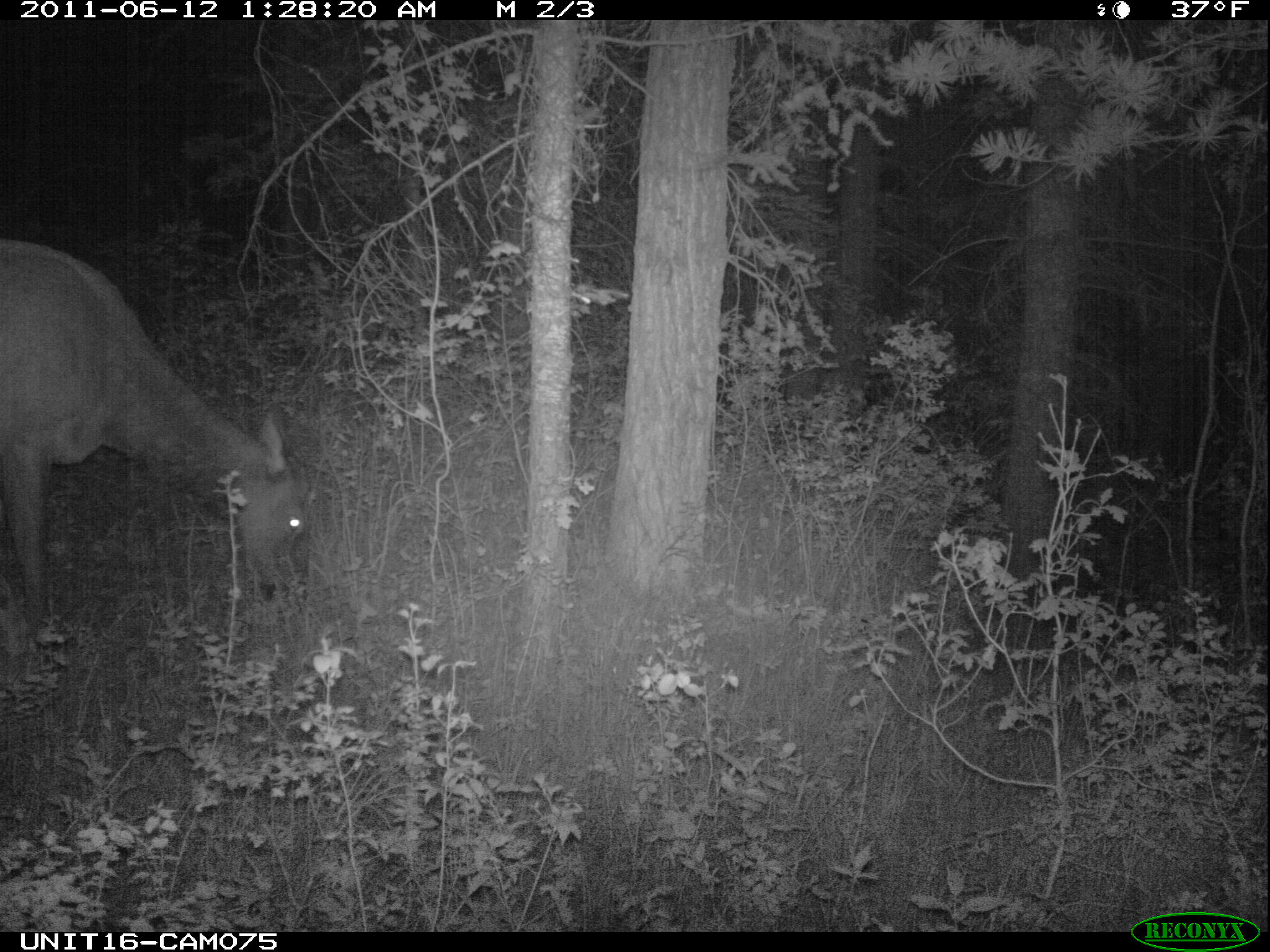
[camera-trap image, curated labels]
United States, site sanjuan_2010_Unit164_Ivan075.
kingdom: Animalia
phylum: Chordata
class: Mammalia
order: Artiodactyla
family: Cervidae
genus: Cervus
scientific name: Cervus elaphus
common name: red deer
Cervus elaphus (red deer).